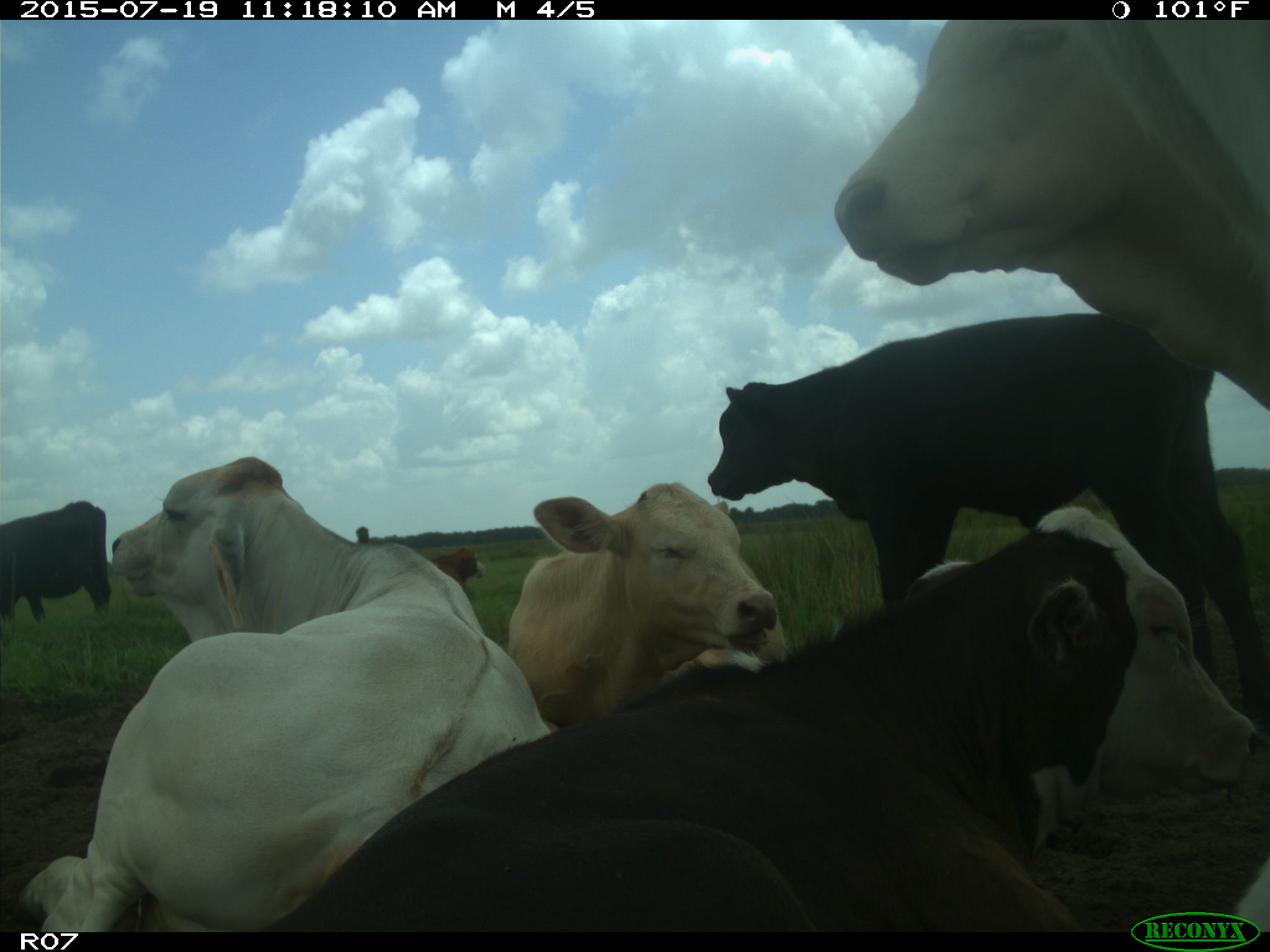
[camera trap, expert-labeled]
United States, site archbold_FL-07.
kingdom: Animalia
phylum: Chordata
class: Mammalia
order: Artiodactyla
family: Bovidae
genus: Bos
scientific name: Bos taurus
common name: domestic cow